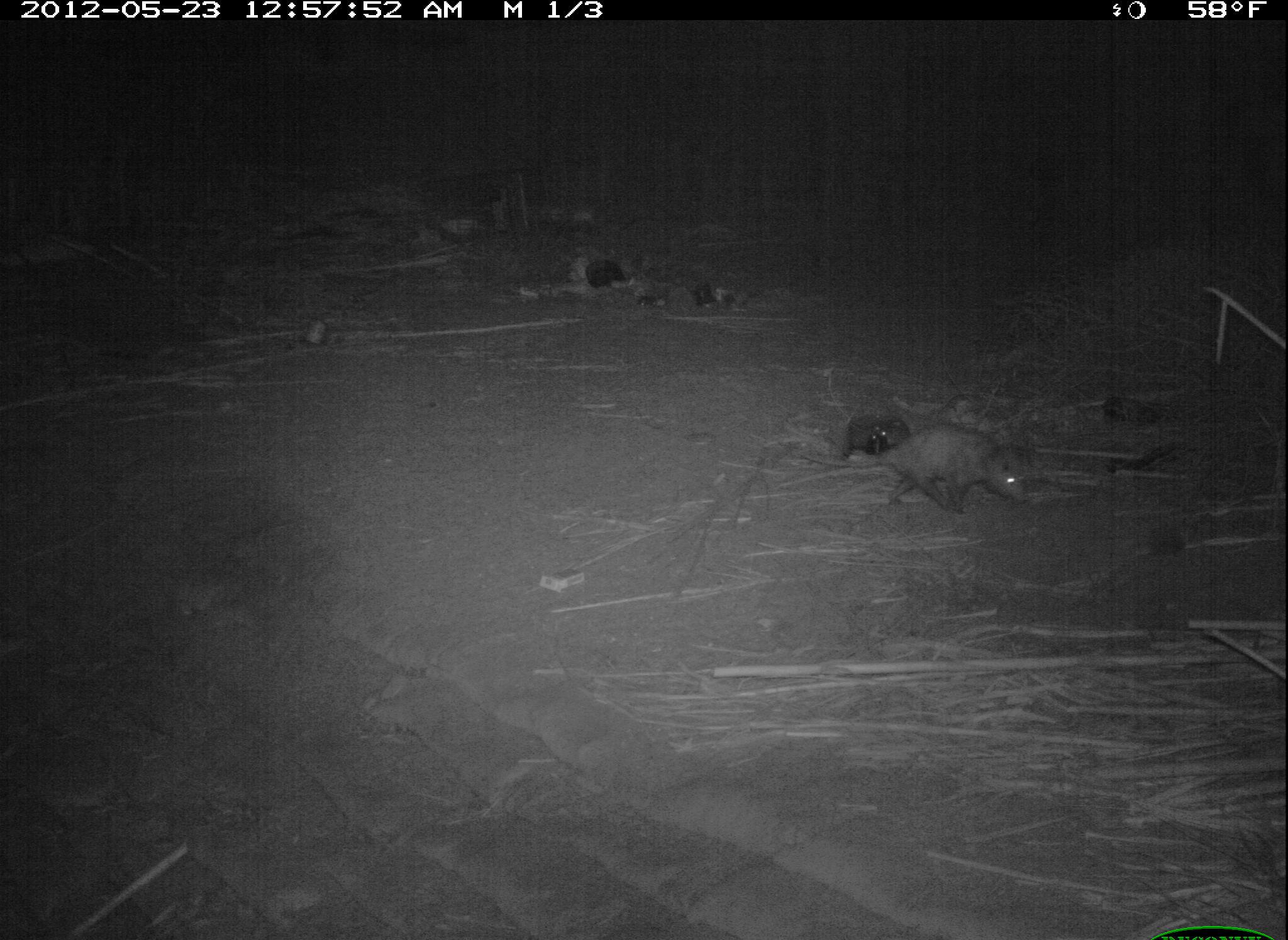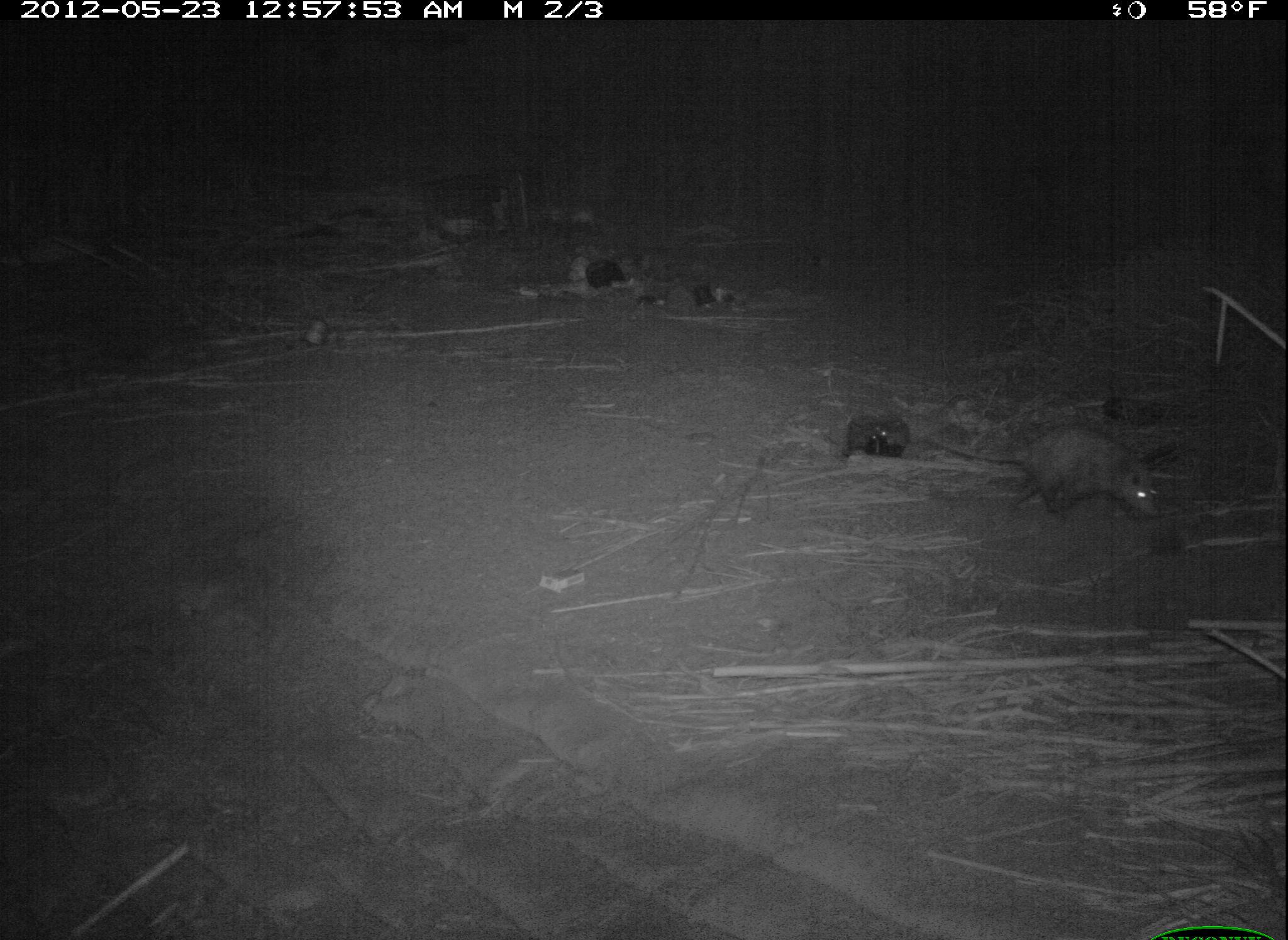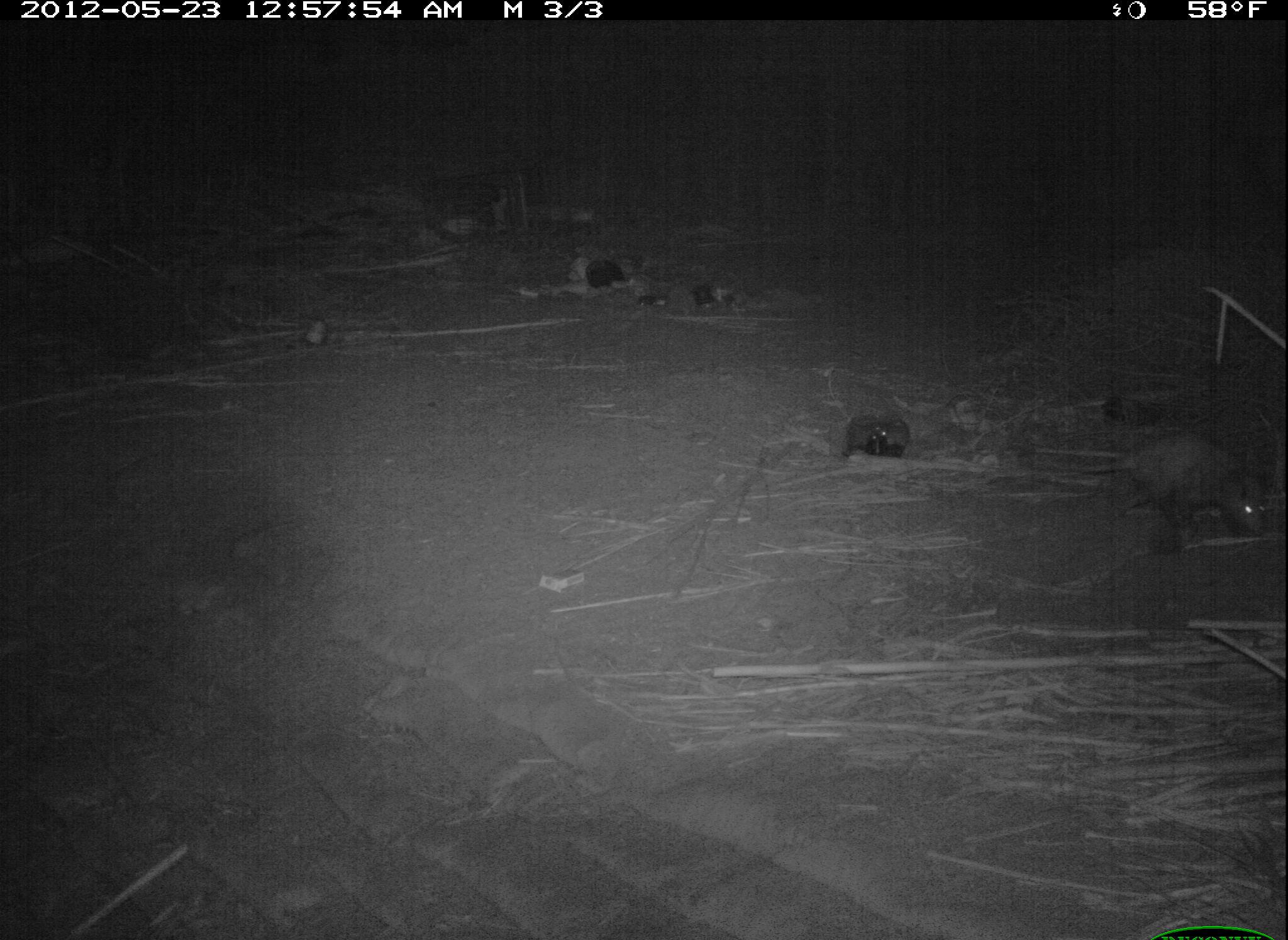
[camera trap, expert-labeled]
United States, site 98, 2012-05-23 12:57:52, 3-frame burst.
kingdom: Animalia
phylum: Chordata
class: Mammalia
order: Didelphimorphia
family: Didelphidae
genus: Didelphis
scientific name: Didelphis virginiana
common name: virginia opossum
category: opossum